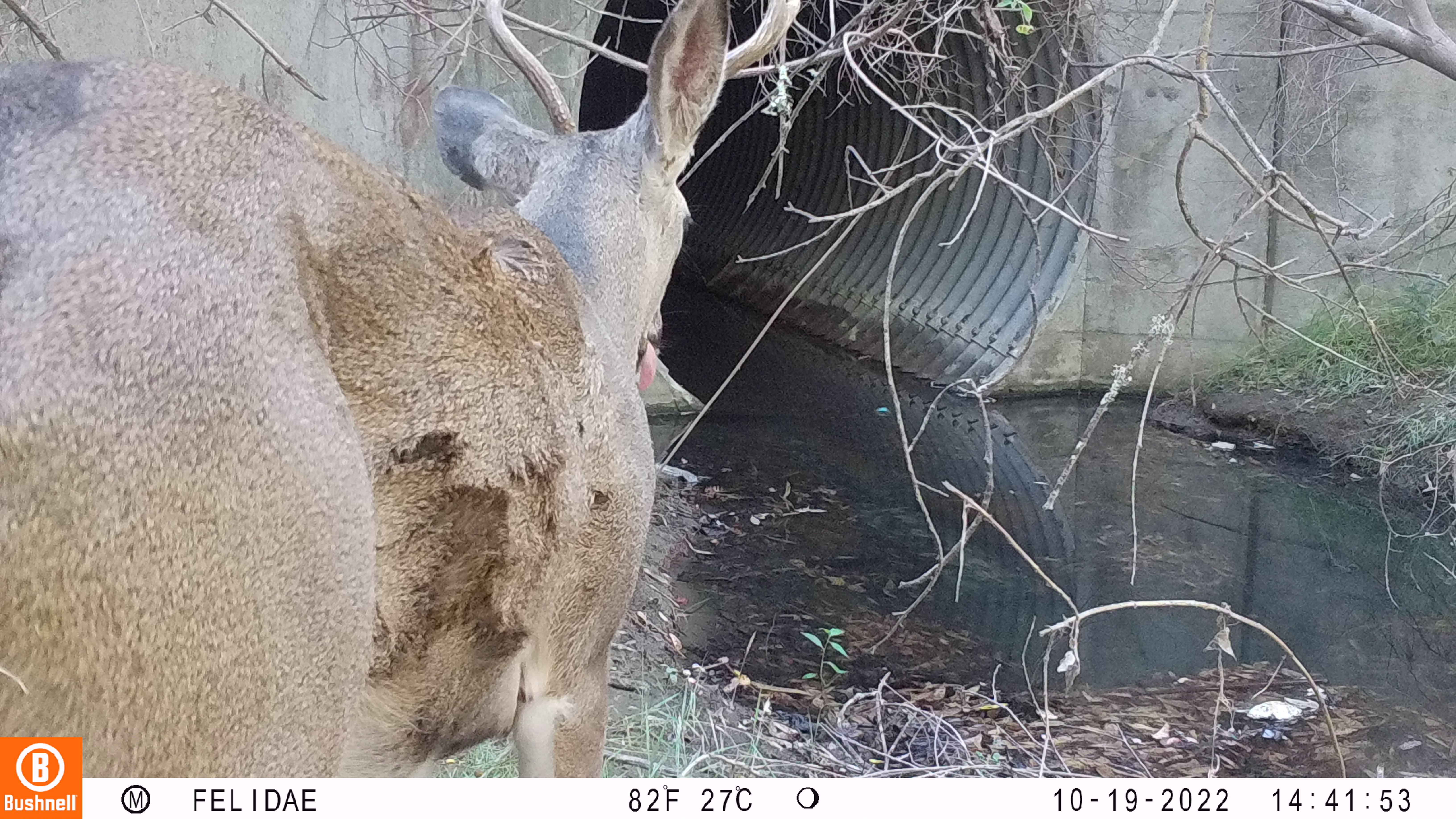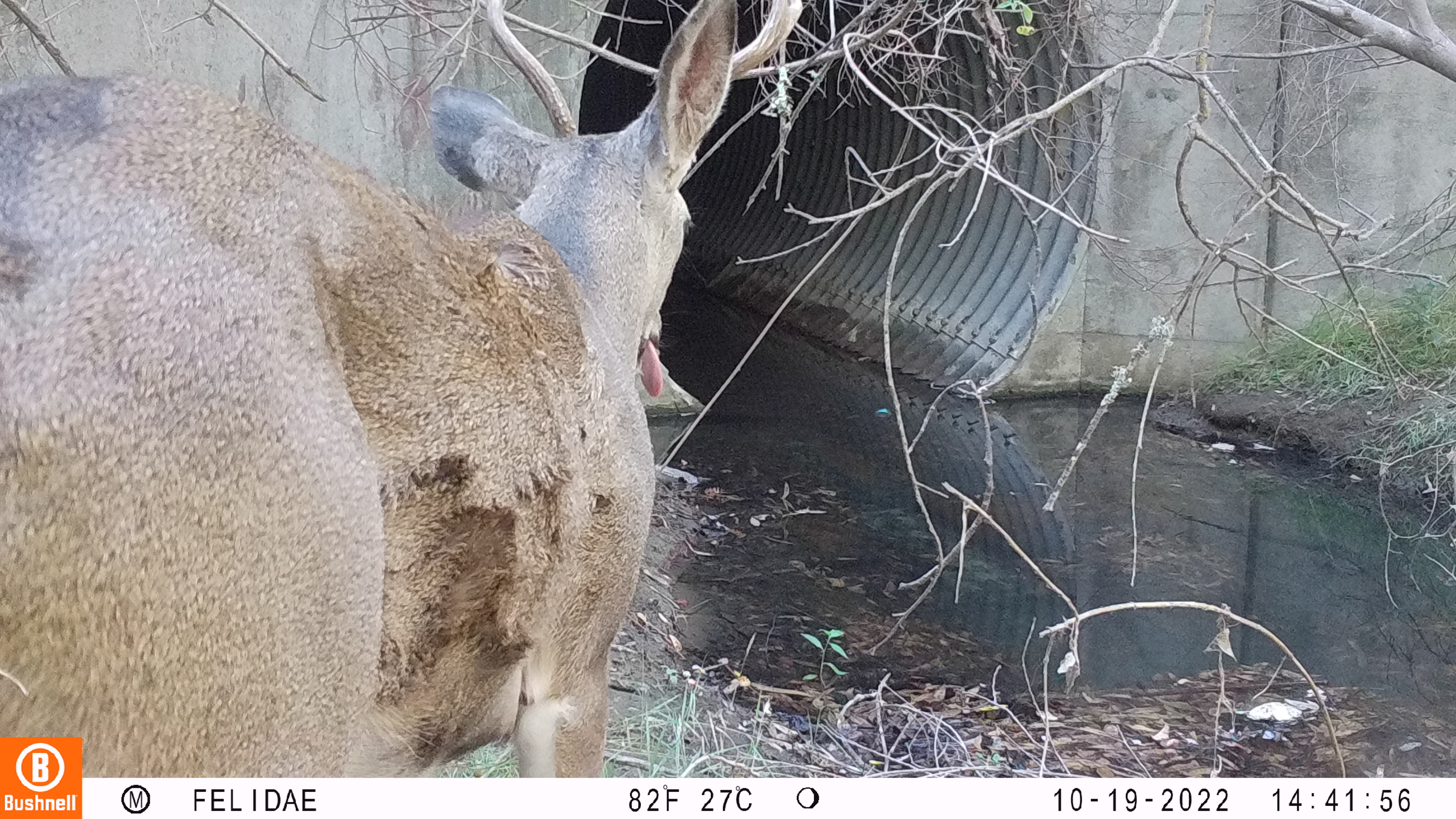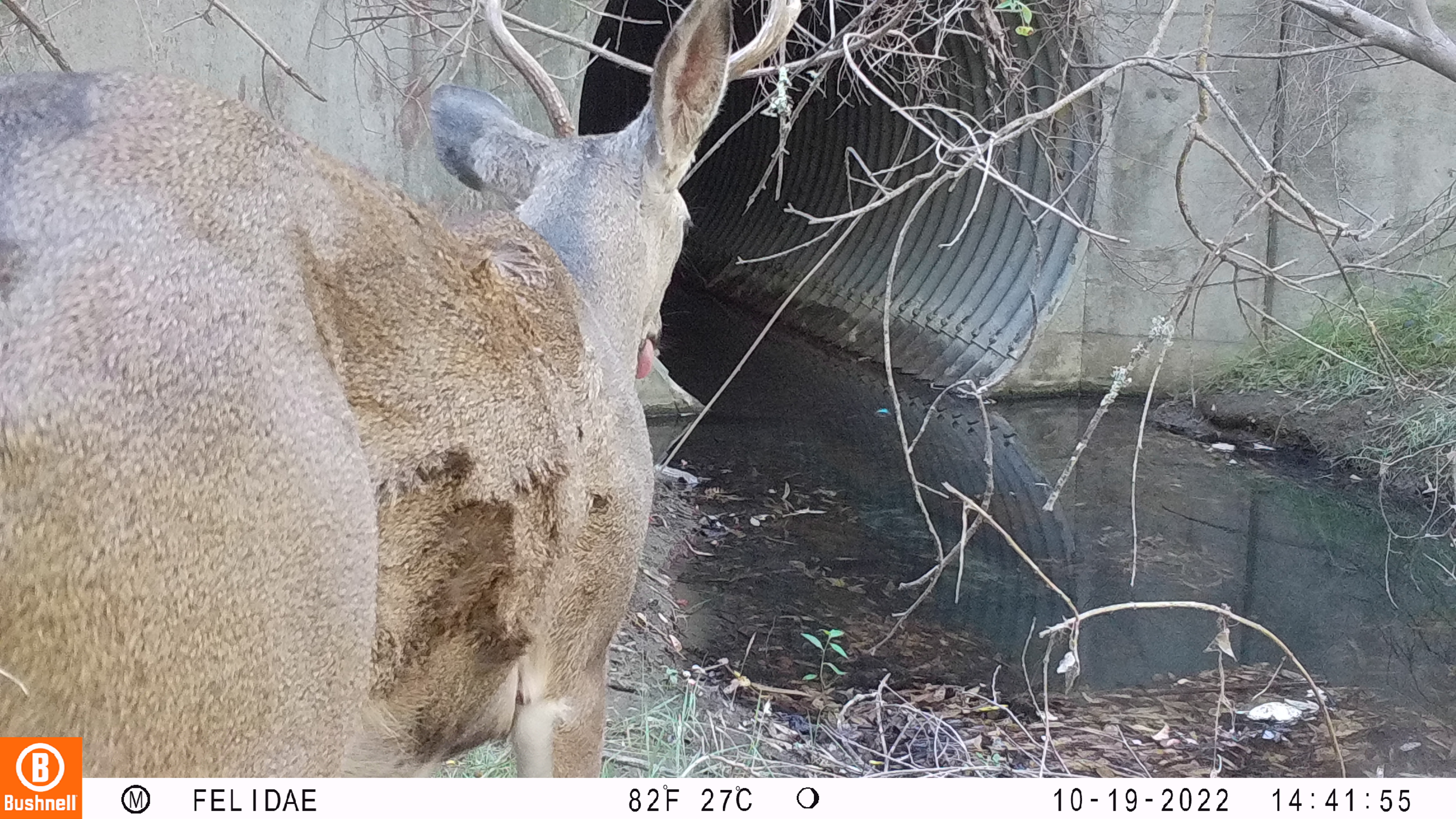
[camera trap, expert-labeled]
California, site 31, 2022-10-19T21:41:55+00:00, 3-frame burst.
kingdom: Animalia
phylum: Chordata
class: Mammalia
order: Artiodactyla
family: Cervidae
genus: Odocoileus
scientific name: Odocoileus hemionus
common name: mule deer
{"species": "mule deer (Odocoileus hemionus)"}